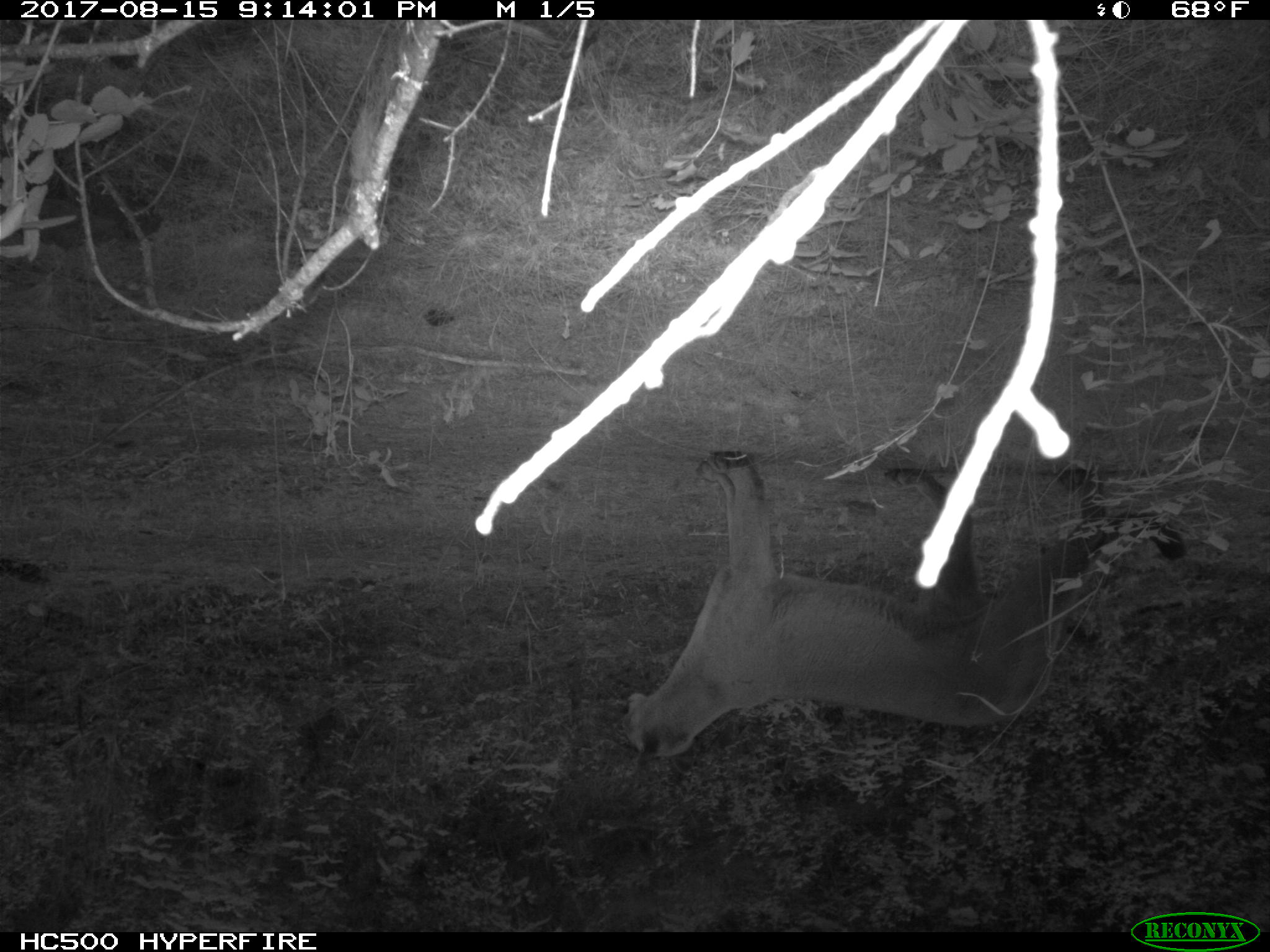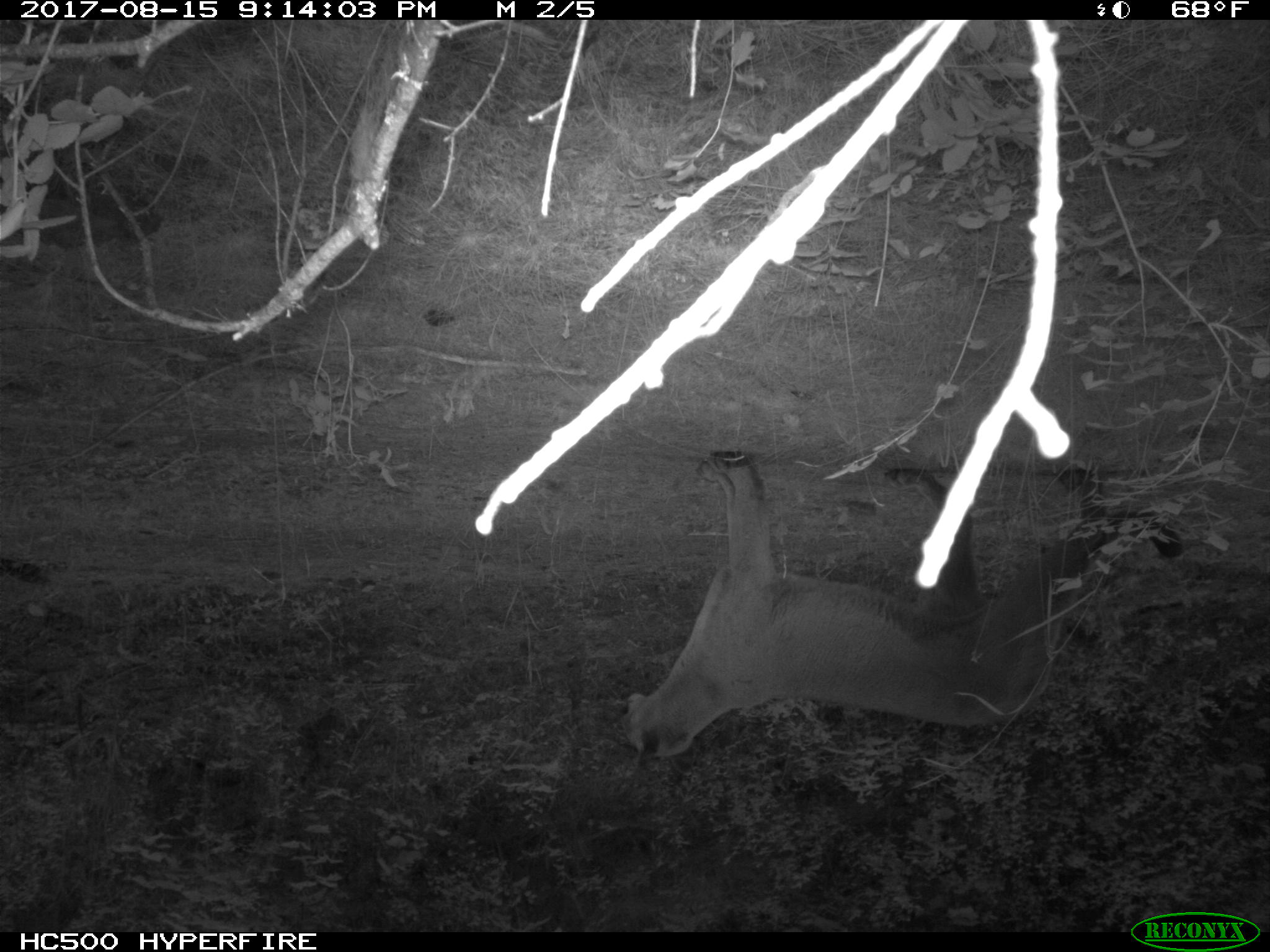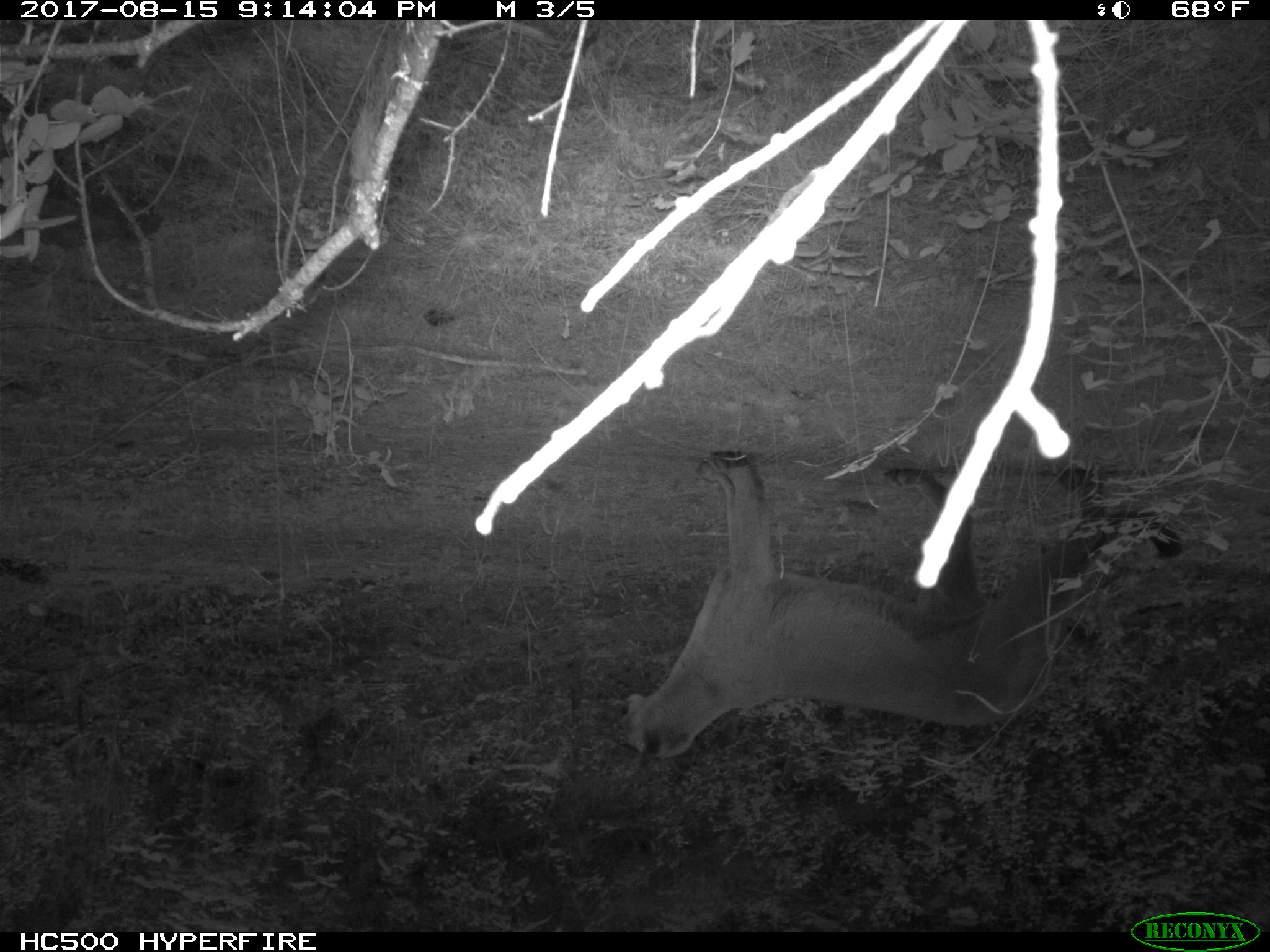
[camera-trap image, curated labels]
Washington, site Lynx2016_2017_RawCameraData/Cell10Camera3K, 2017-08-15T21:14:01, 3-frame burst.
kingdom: Animalia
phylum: Chordata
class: Mammalia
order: Carnivora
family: Felidae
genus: Puma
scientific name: Puma concolor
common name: mountain lion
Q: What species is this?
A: Puma concolor (mountain lion).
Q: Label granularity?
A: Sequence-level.